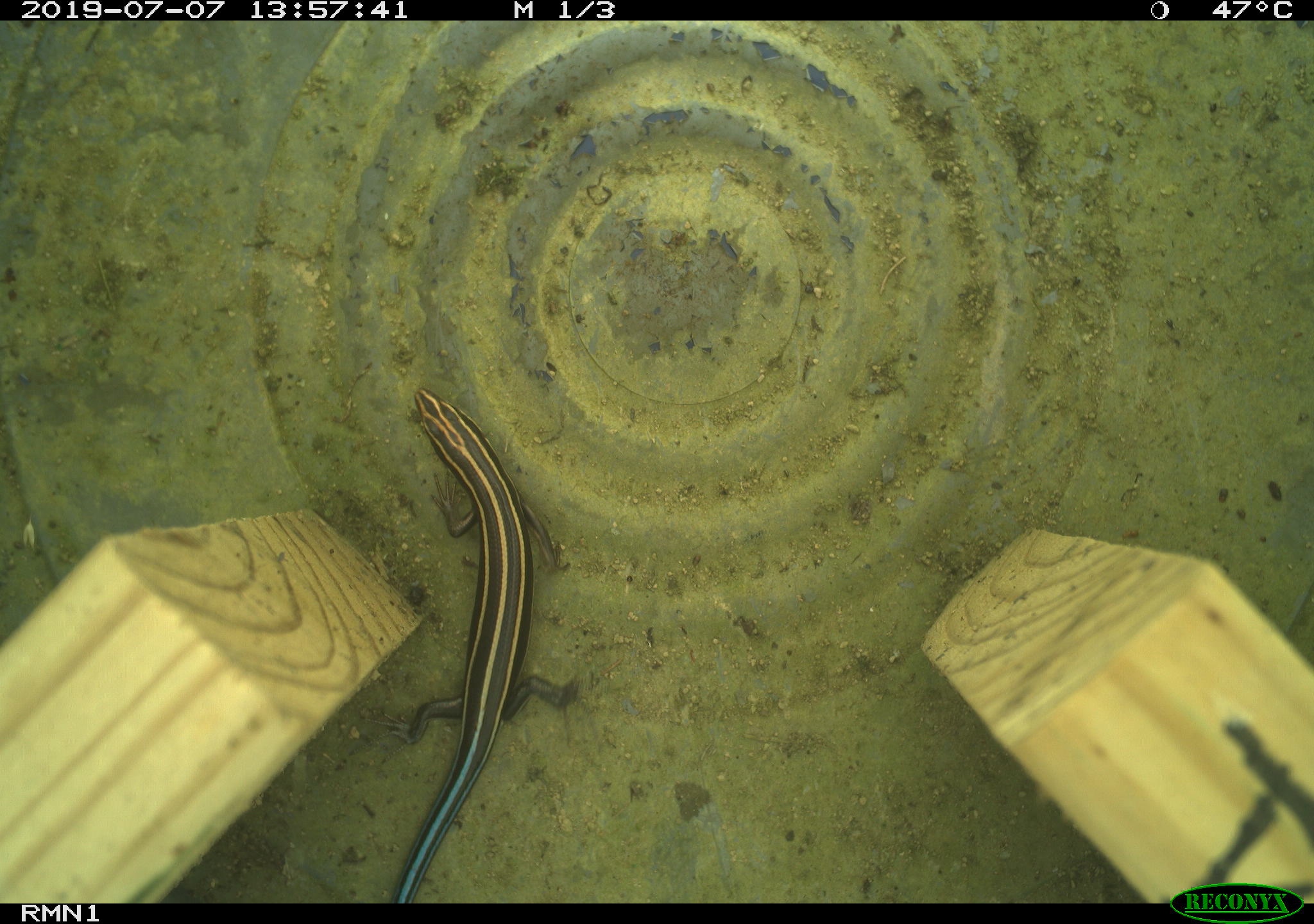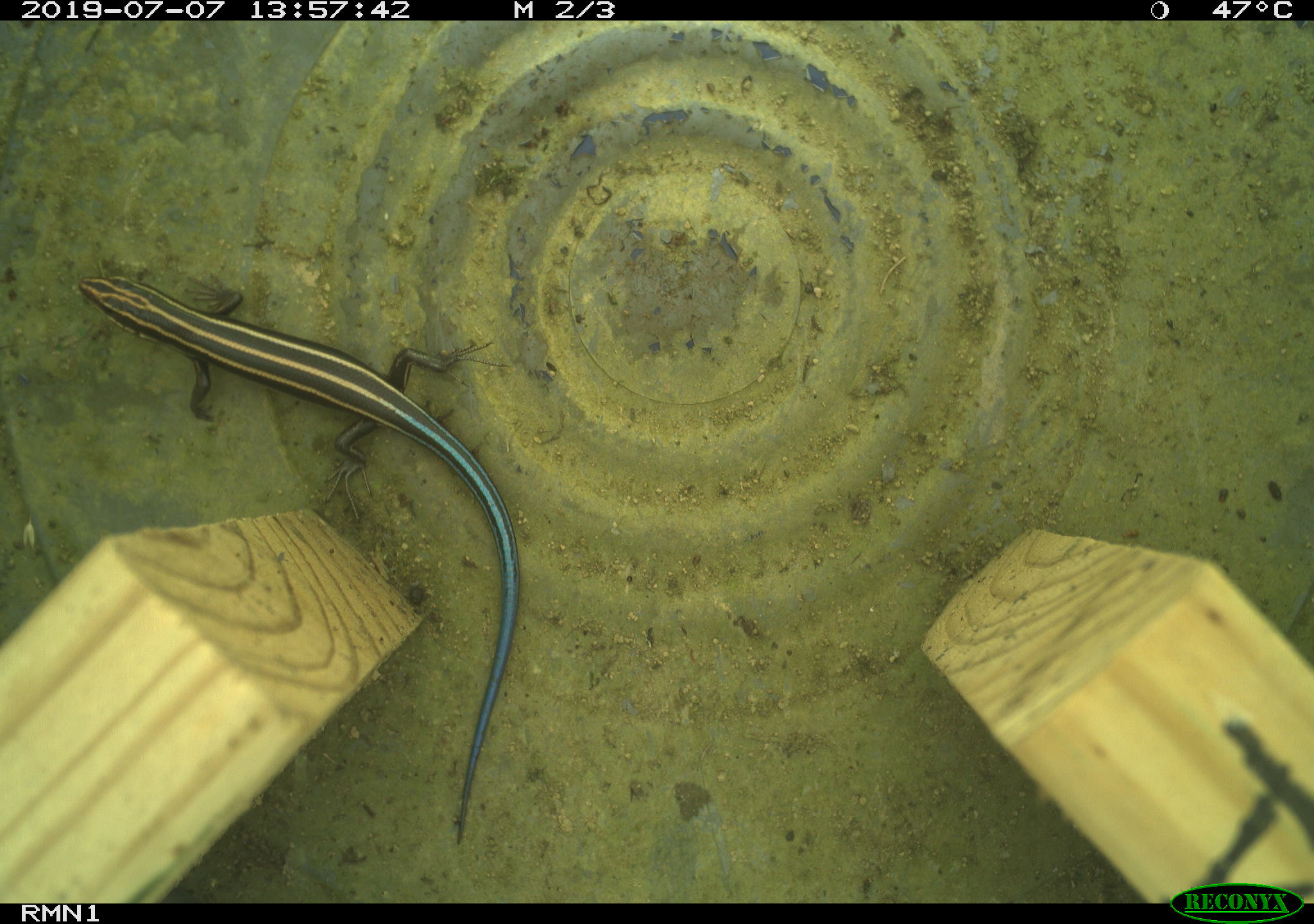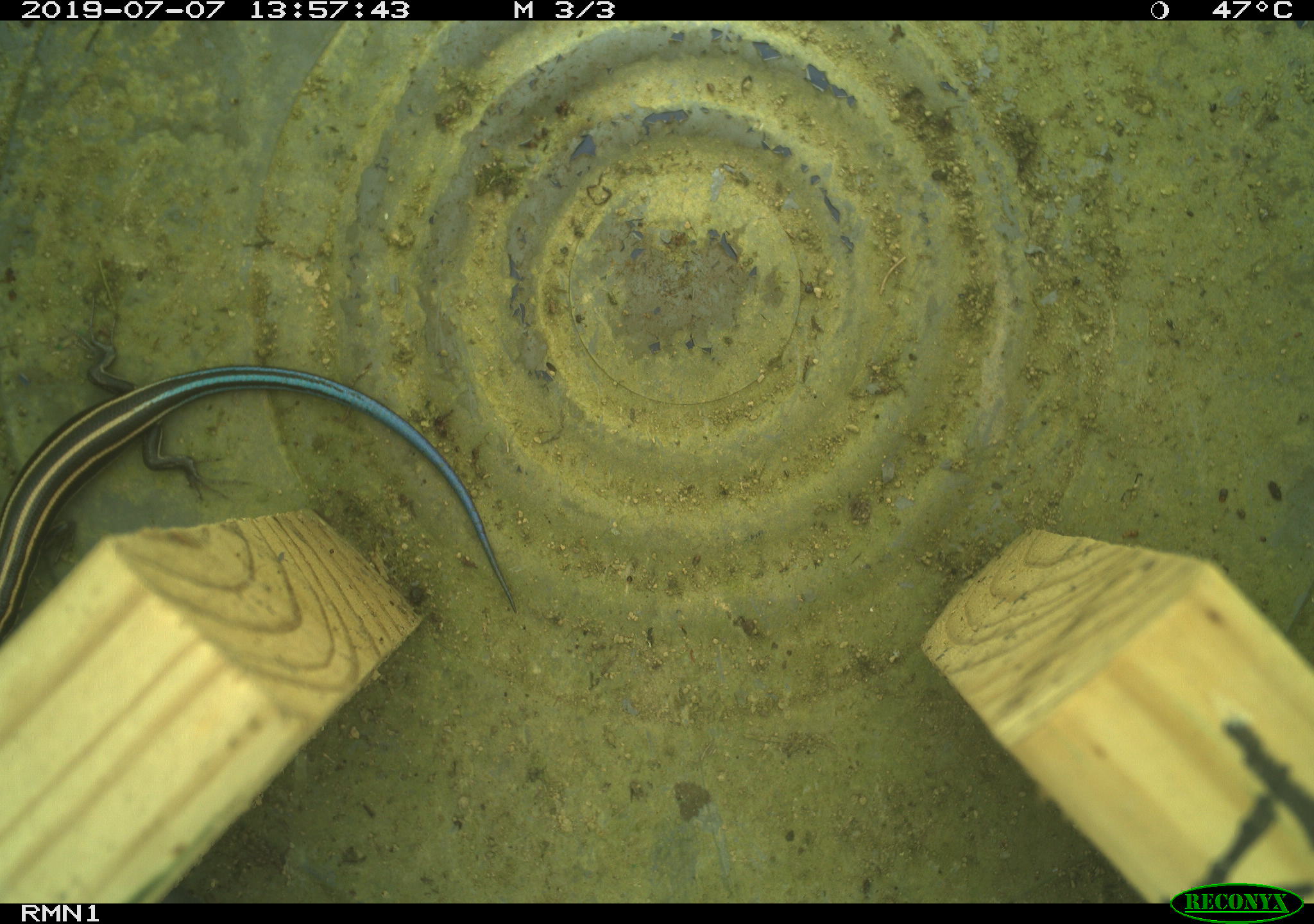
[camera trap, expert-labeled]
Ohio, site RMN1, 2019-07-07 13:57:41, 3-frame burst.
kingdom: Animalia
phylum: Chordata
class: Reptilia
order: Squamata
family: Scincidae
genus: Plestiodon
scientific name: Plestiodon fasciatus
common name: common five-lined skink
Common five-lined skink (Plestiodon fasciatus).